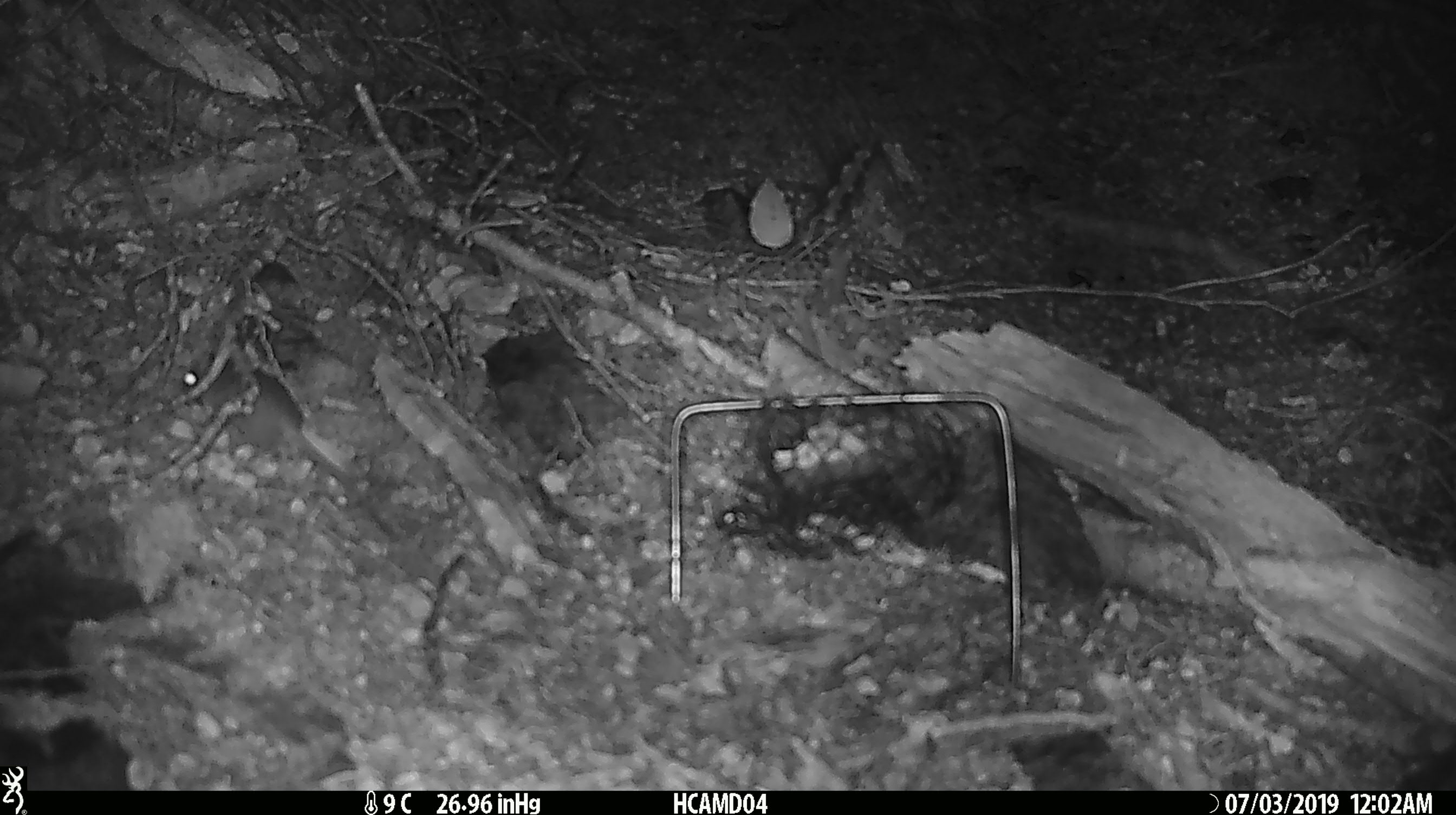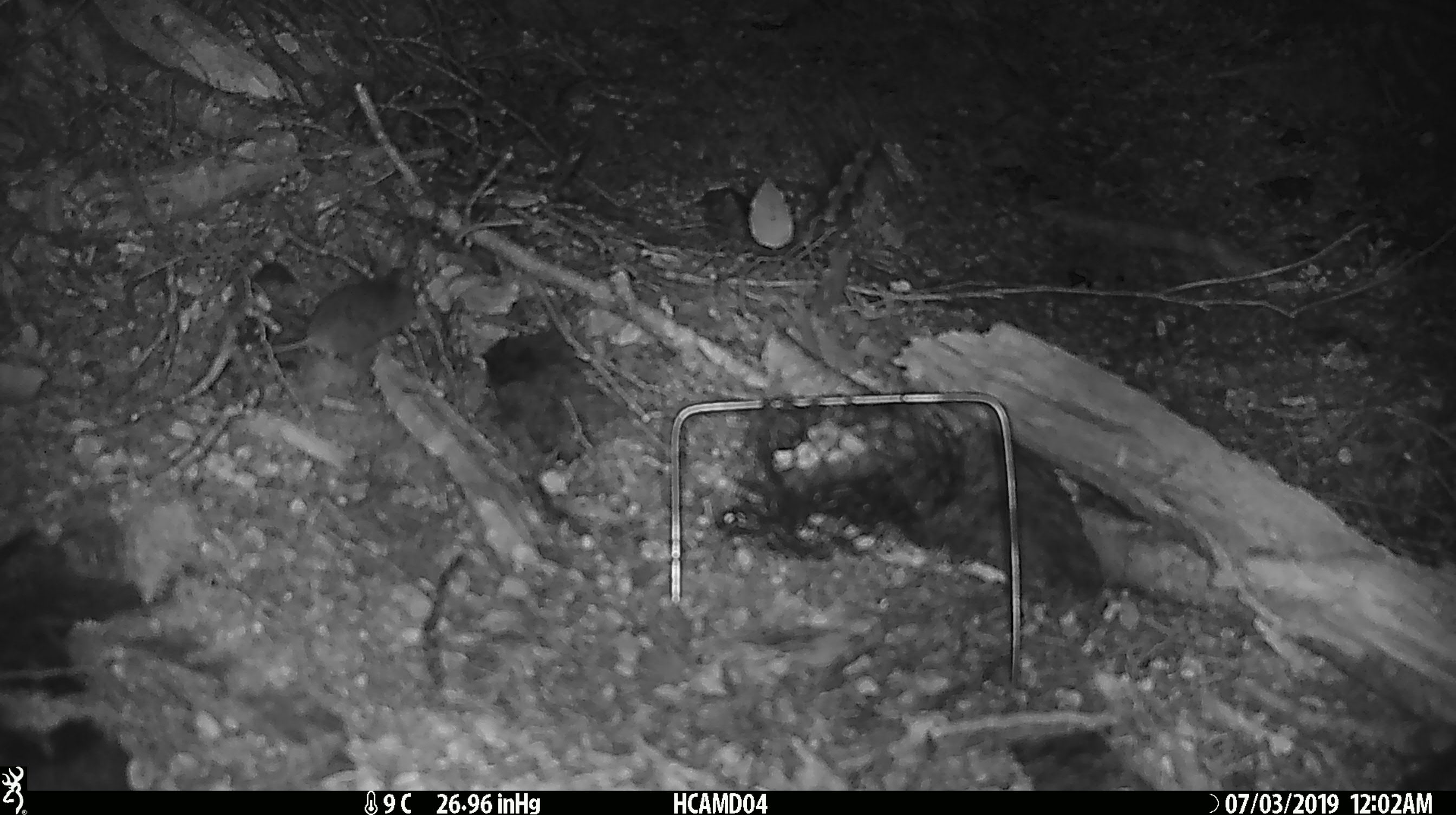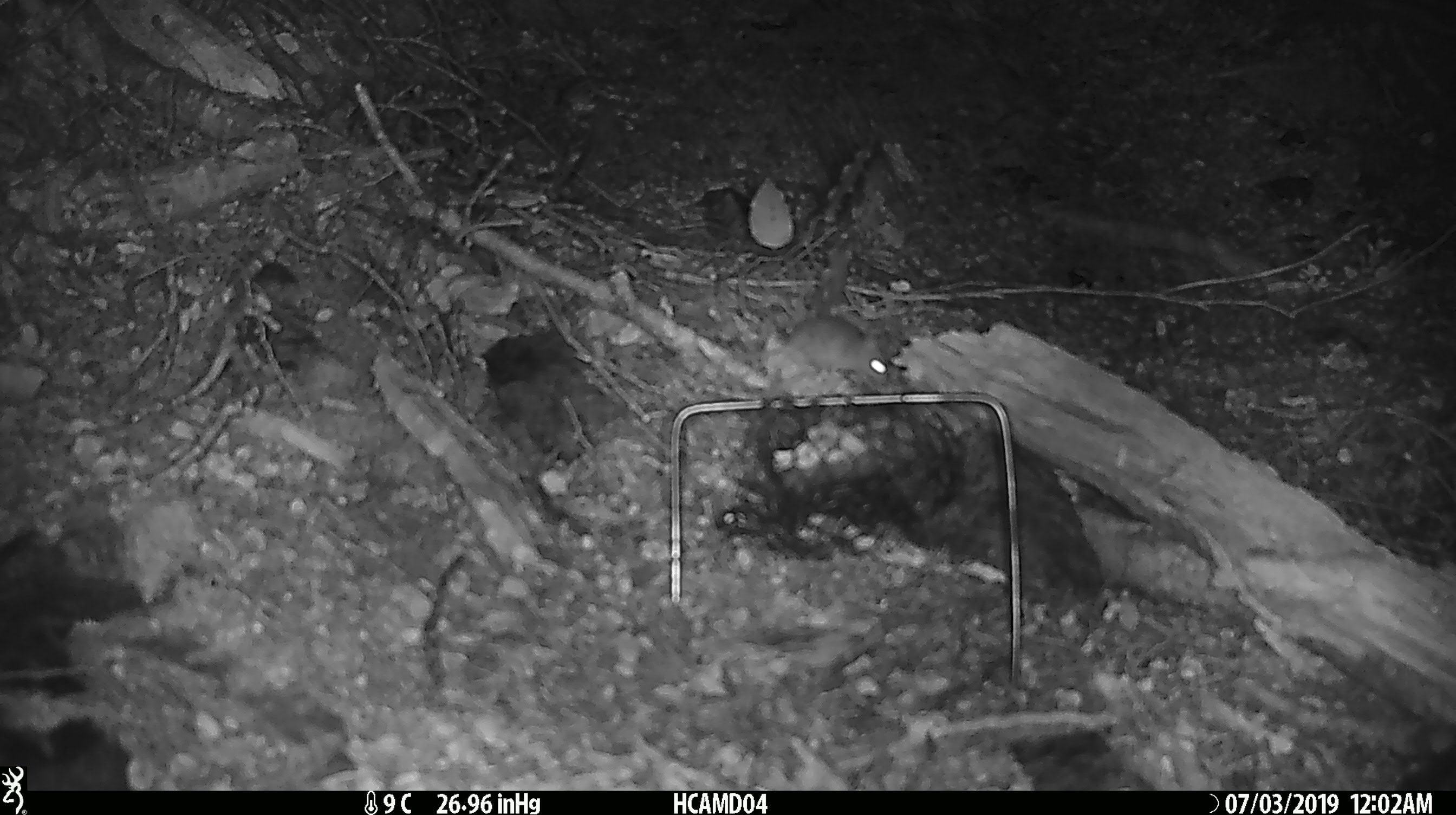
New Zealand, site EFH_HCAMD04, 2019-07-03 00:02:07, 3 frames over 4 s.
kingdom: Animalia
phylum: Chordata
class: Mammalia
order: Rodentia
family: Muridae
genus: Mus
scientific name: Mus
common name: mouse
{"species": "mouse (Mus)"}